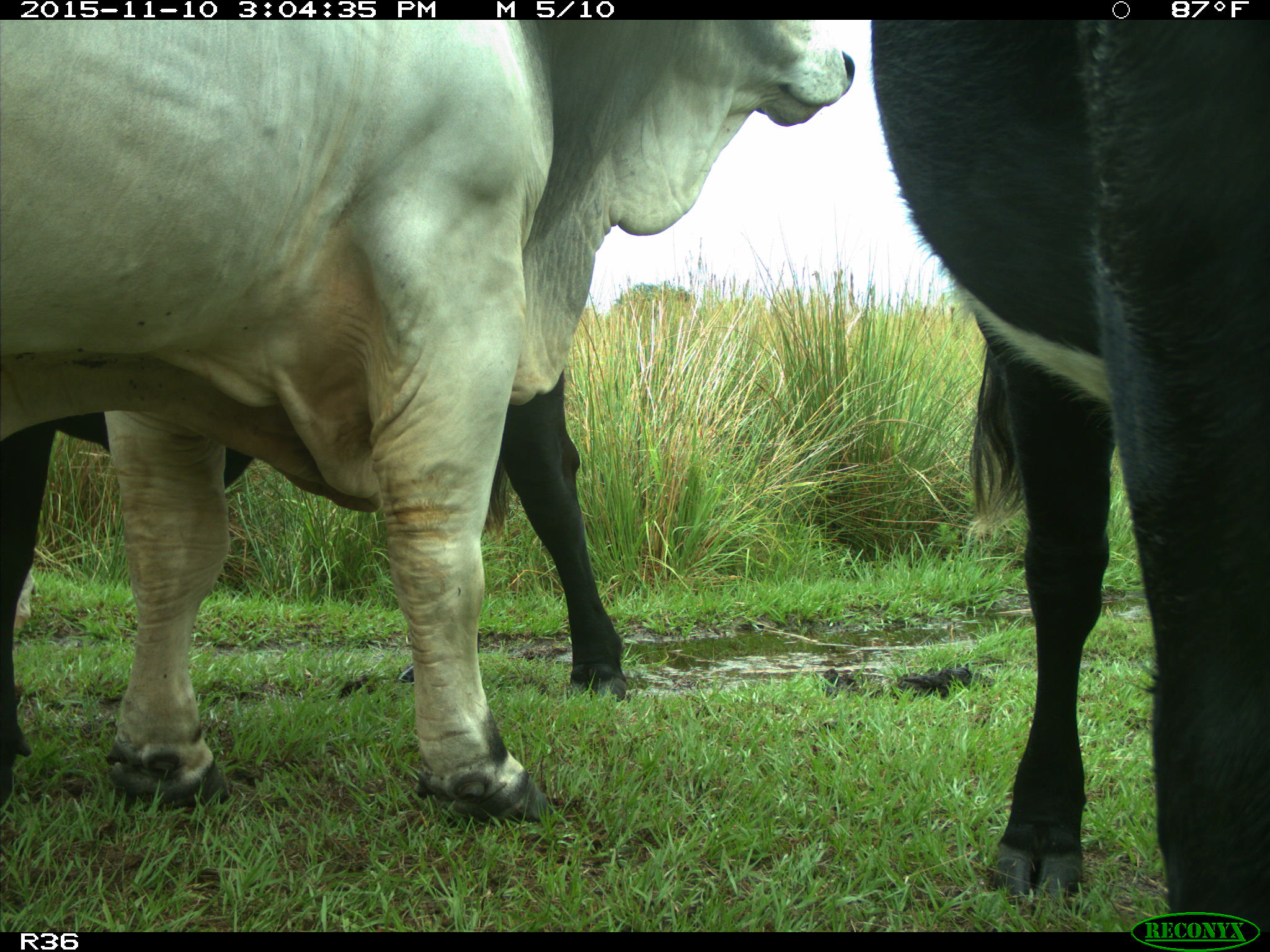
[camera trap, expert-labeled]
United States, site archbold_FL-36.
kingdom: Animalia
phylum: Chordata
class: Mammalia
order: Artiodactyla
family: Bovidae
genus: Bos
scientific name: Bos taurus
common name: domestic cow